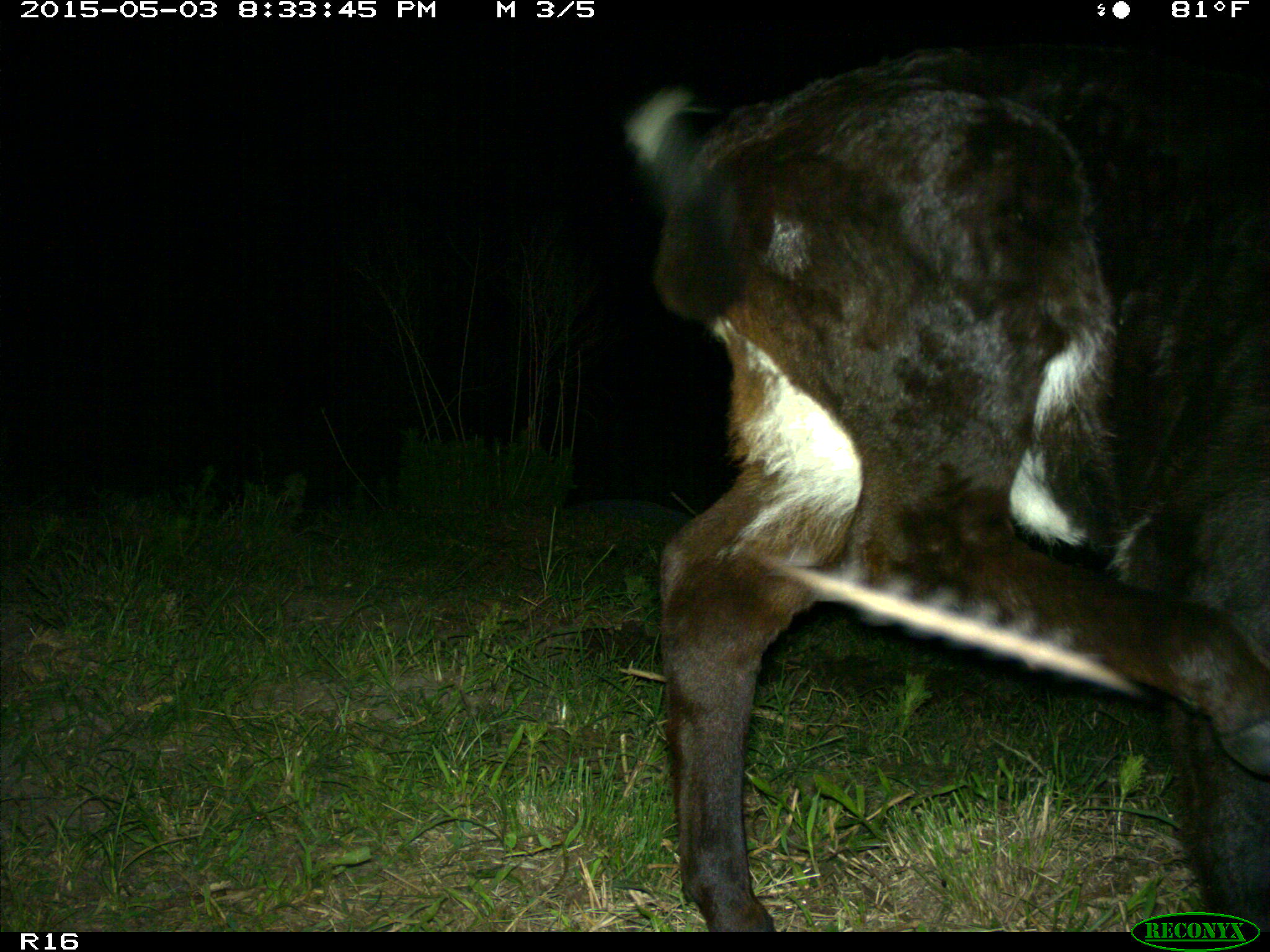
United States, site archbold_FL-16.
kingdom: Animalia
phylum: Chordata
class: Mammalia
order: Artiodactyla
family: Bovidae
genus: Bos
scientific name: Bos taurus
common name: domestic cow